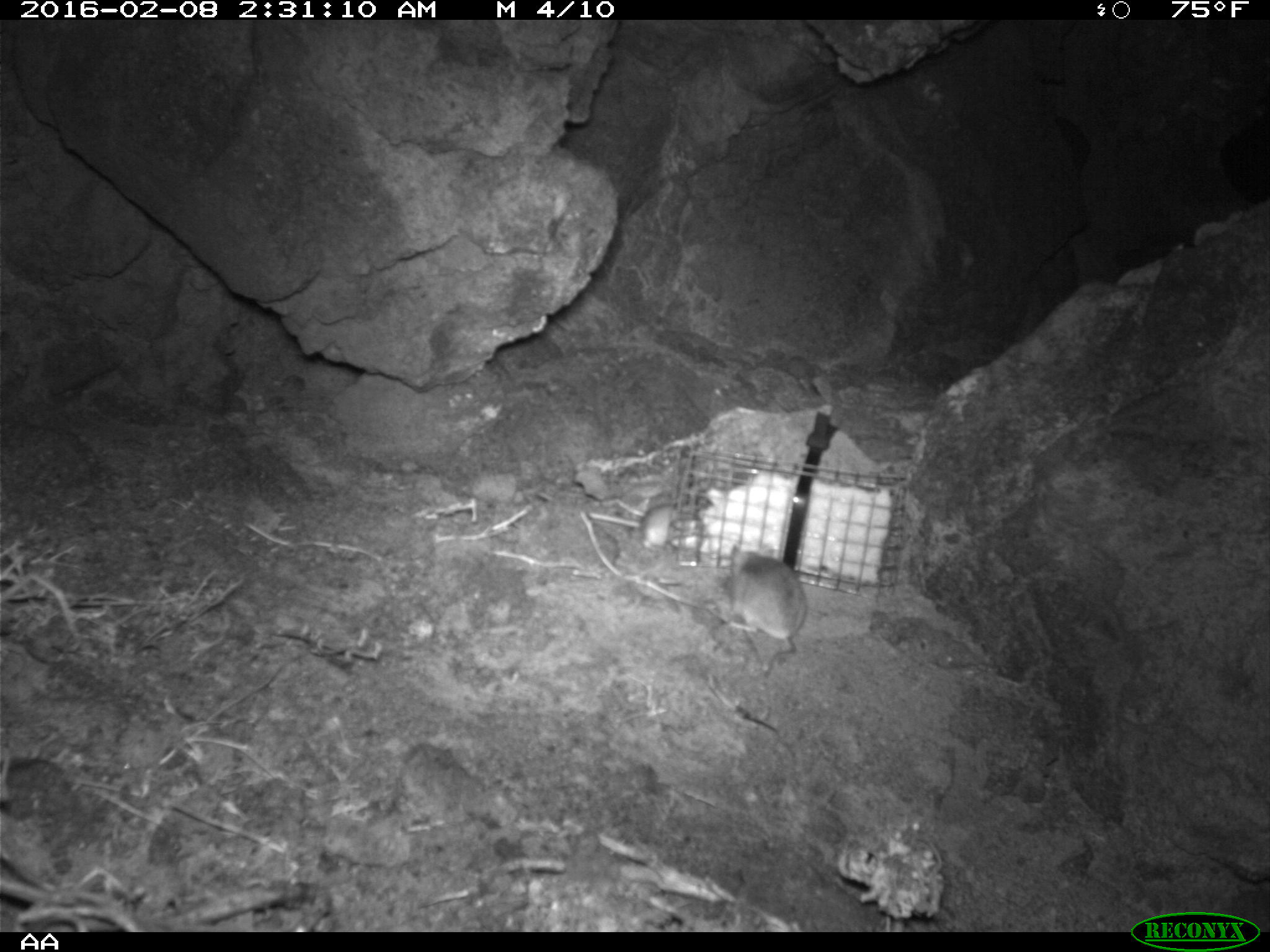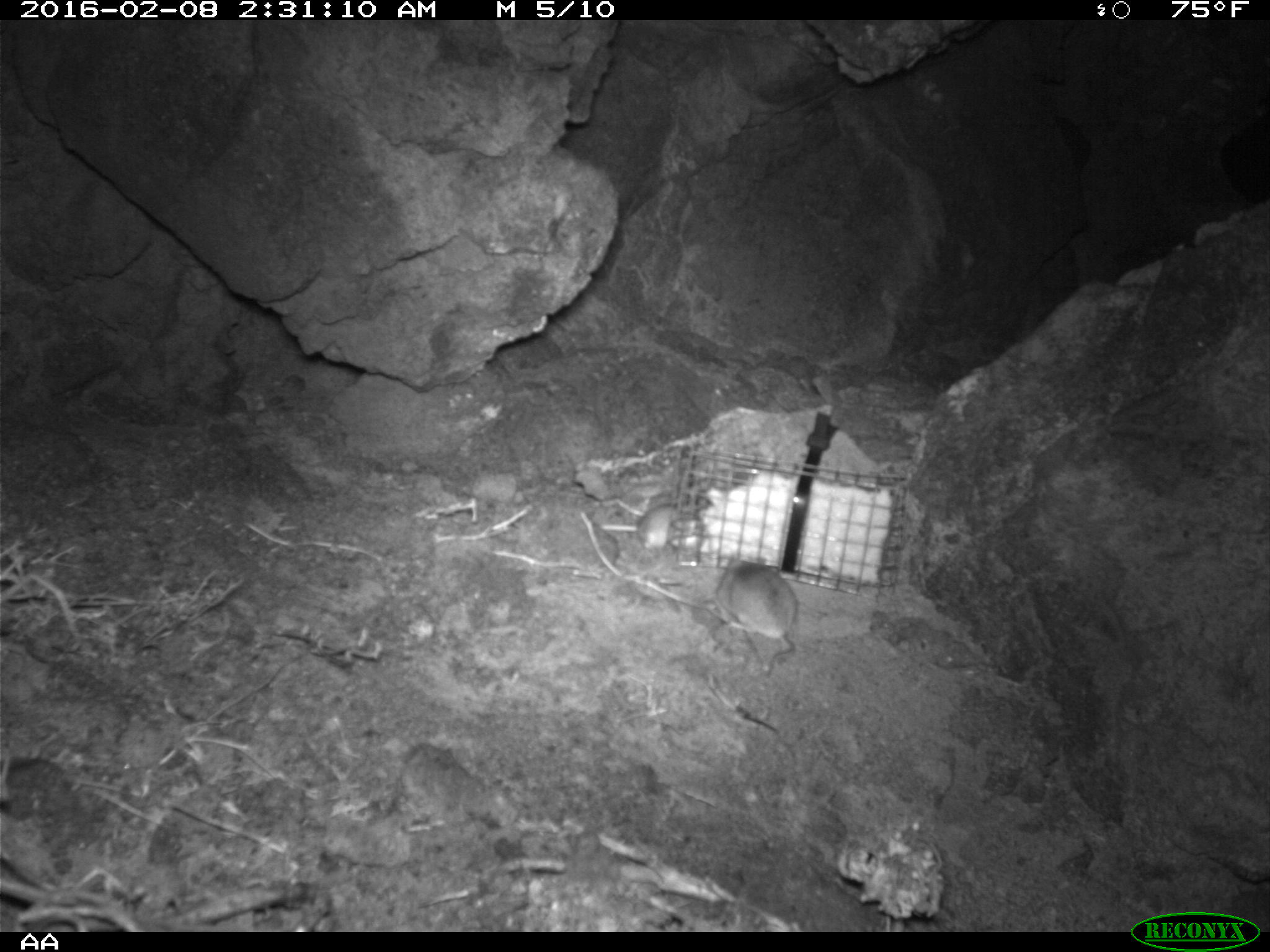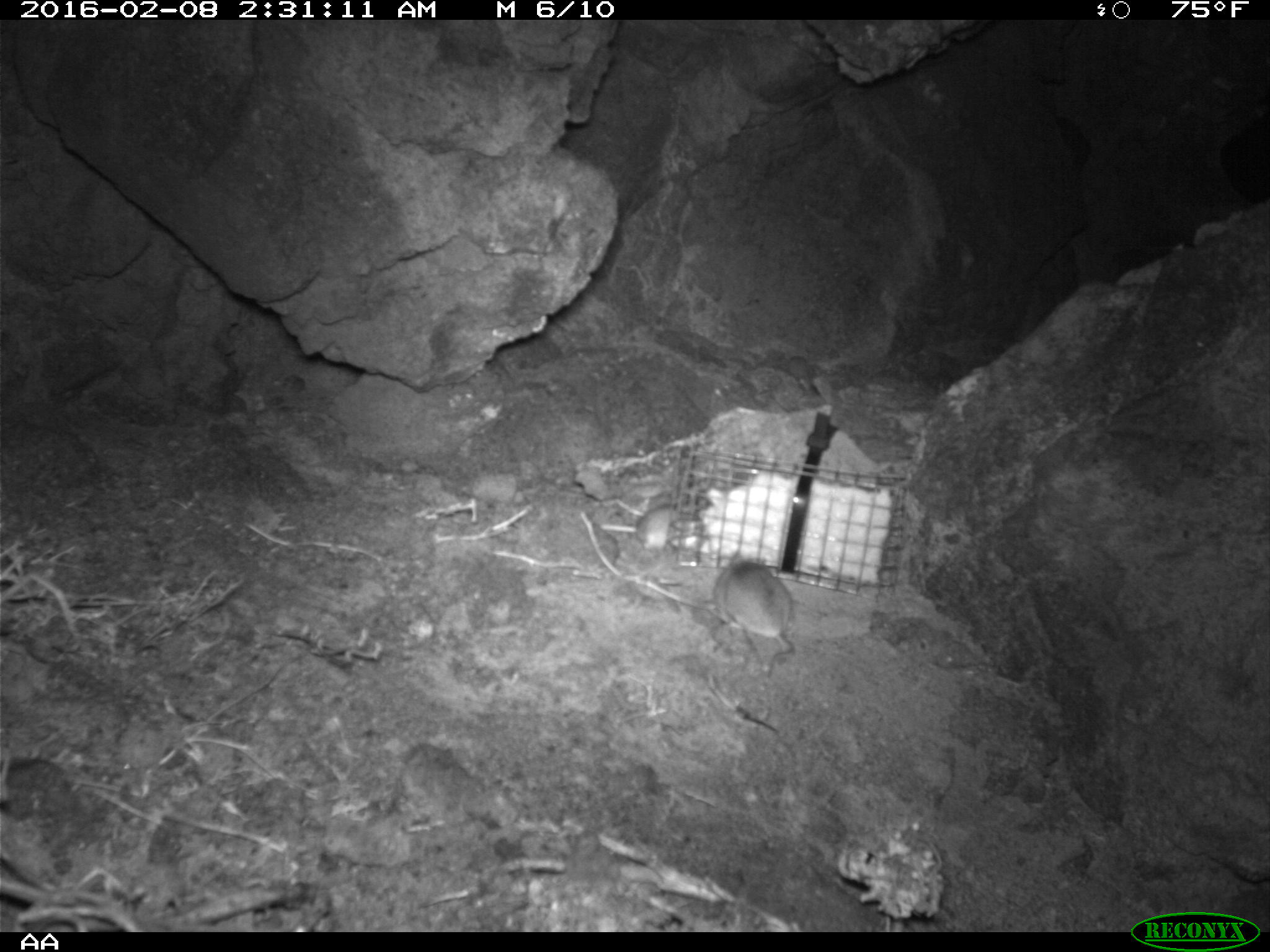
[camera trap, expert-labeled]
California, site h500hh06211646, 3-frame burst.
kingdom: Animalia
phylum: Chordata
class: Mammalia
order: Rodentia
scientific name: Rodentia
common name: rodent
Rodent (Rodentia).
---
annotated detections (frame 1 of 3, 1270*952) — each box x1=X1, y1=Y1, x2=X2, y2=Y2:
rodent: x1=729, y1=544, x2=804, y2=676; x1=536, y1=490, x2=681, y2=552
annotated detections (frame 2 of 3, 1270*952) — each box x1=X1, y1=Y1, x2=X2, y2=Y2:
rodent: x1=714, y1=552, x2=797, y2=677; x1=599, y1=504, x2=679, y2=552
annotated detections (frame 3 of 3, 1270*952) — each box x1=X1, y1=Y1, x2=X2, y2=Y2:
rodent: x1=713, y1=550, x2=795, y2=681; x1=636, y1=505, x2=702, y2=550